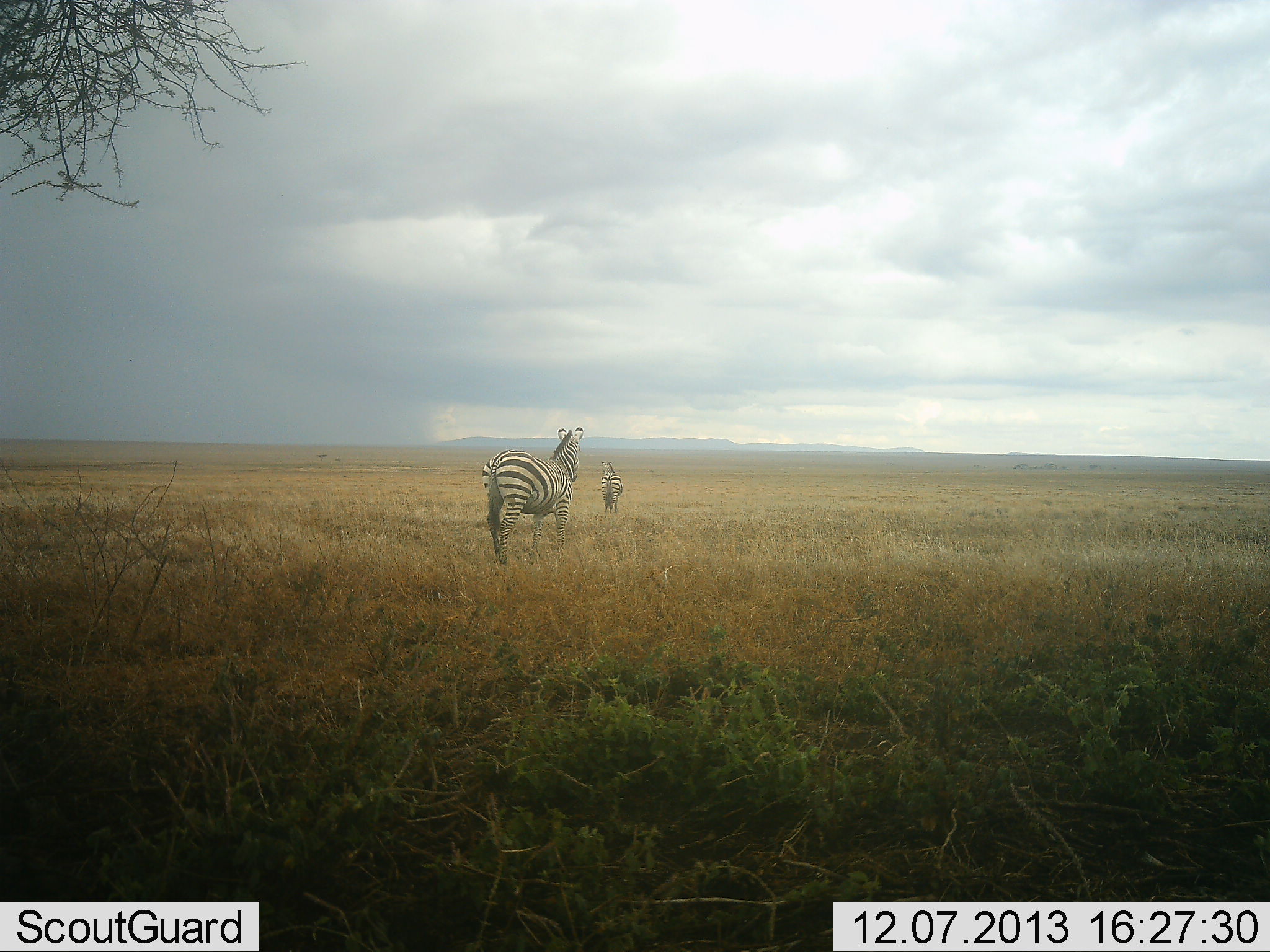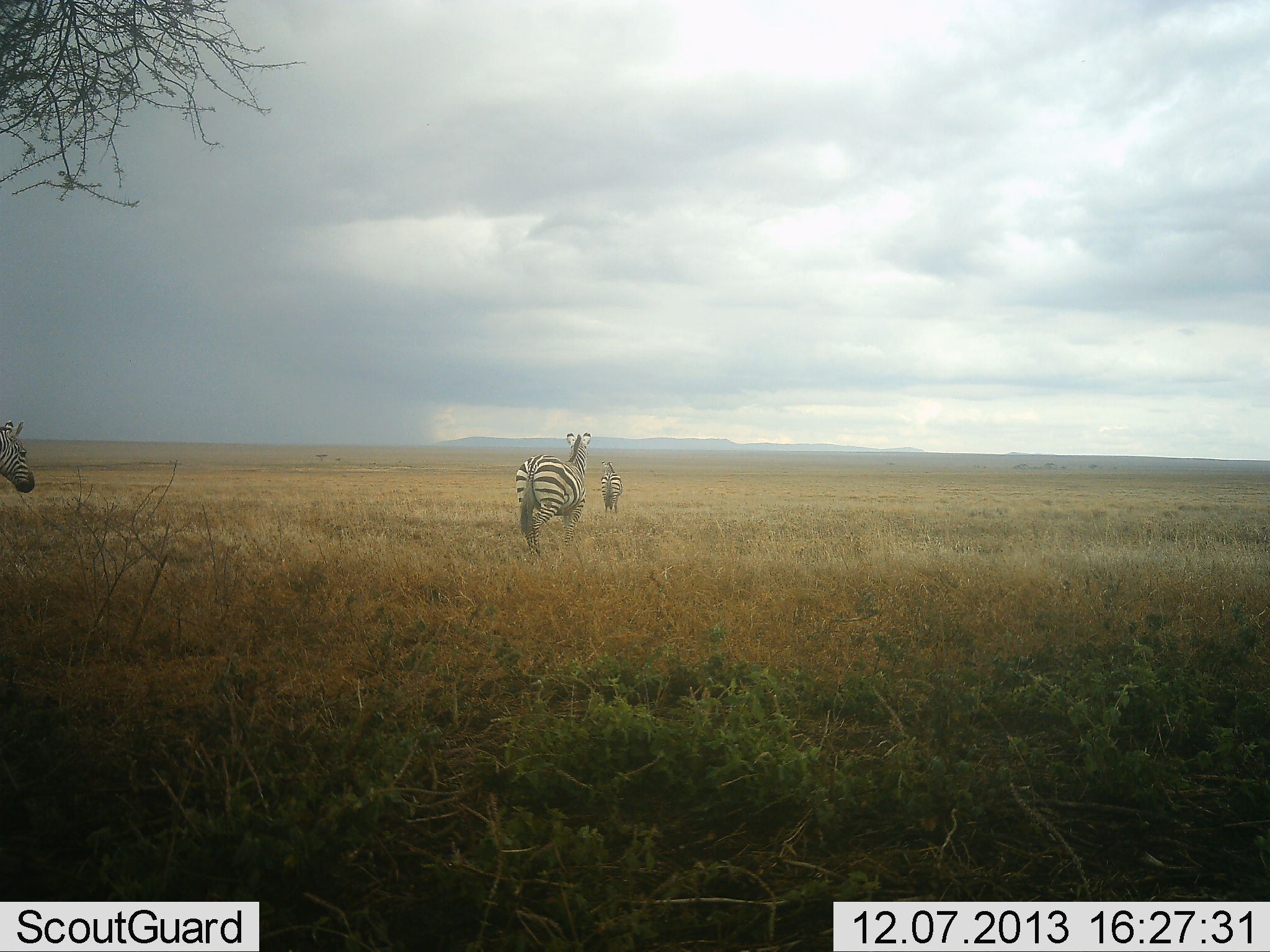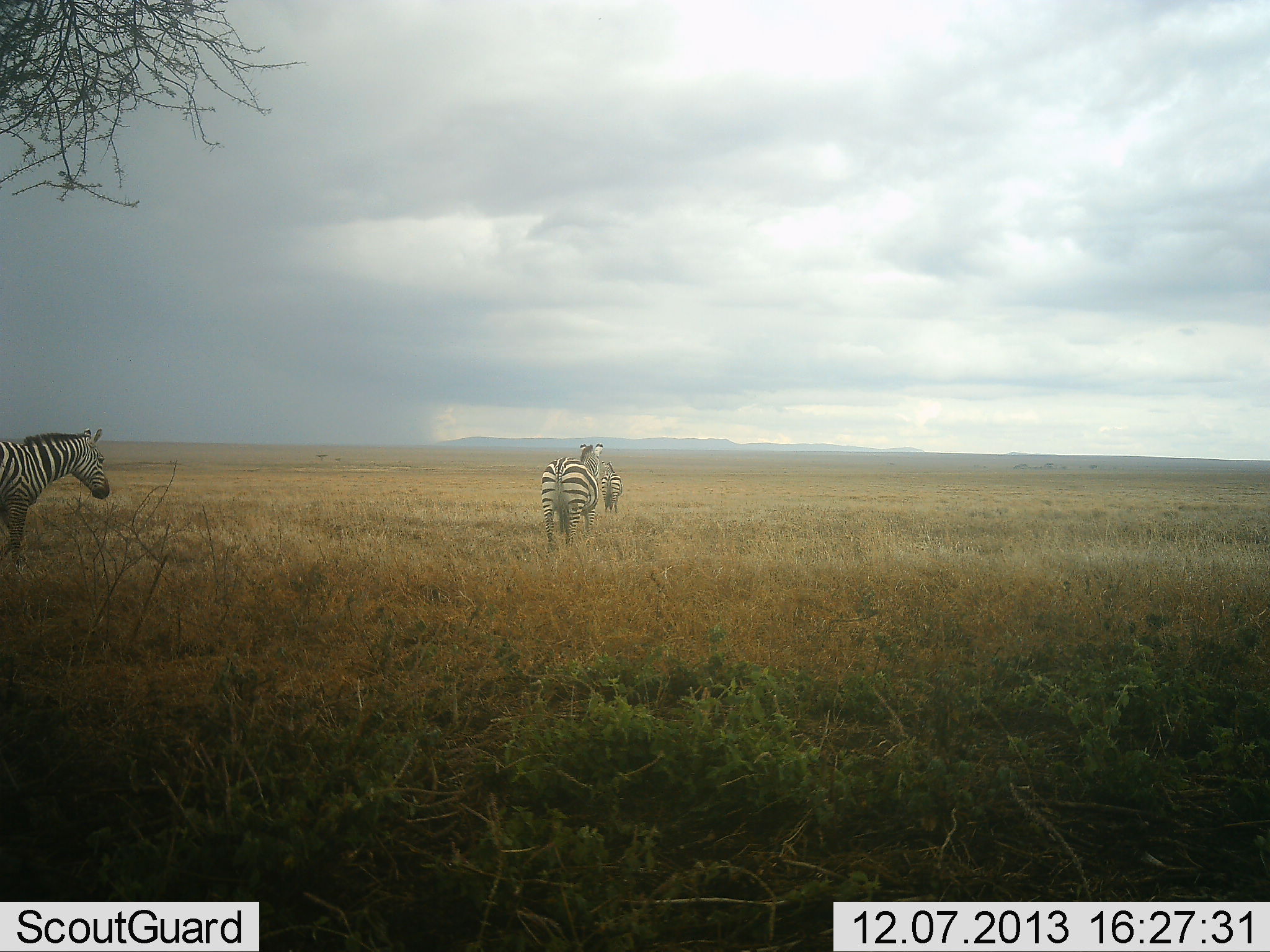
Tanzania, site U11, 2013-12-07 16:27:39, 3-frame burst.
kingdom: Animalia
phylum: Chordata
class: Mammalia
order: Perissodactyla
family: Equidae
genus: Equus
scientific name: Equus quagga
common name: plains zebra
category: zebra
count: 3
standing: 30%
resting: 0%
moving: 90%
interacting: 0%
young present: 10%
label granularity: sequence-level